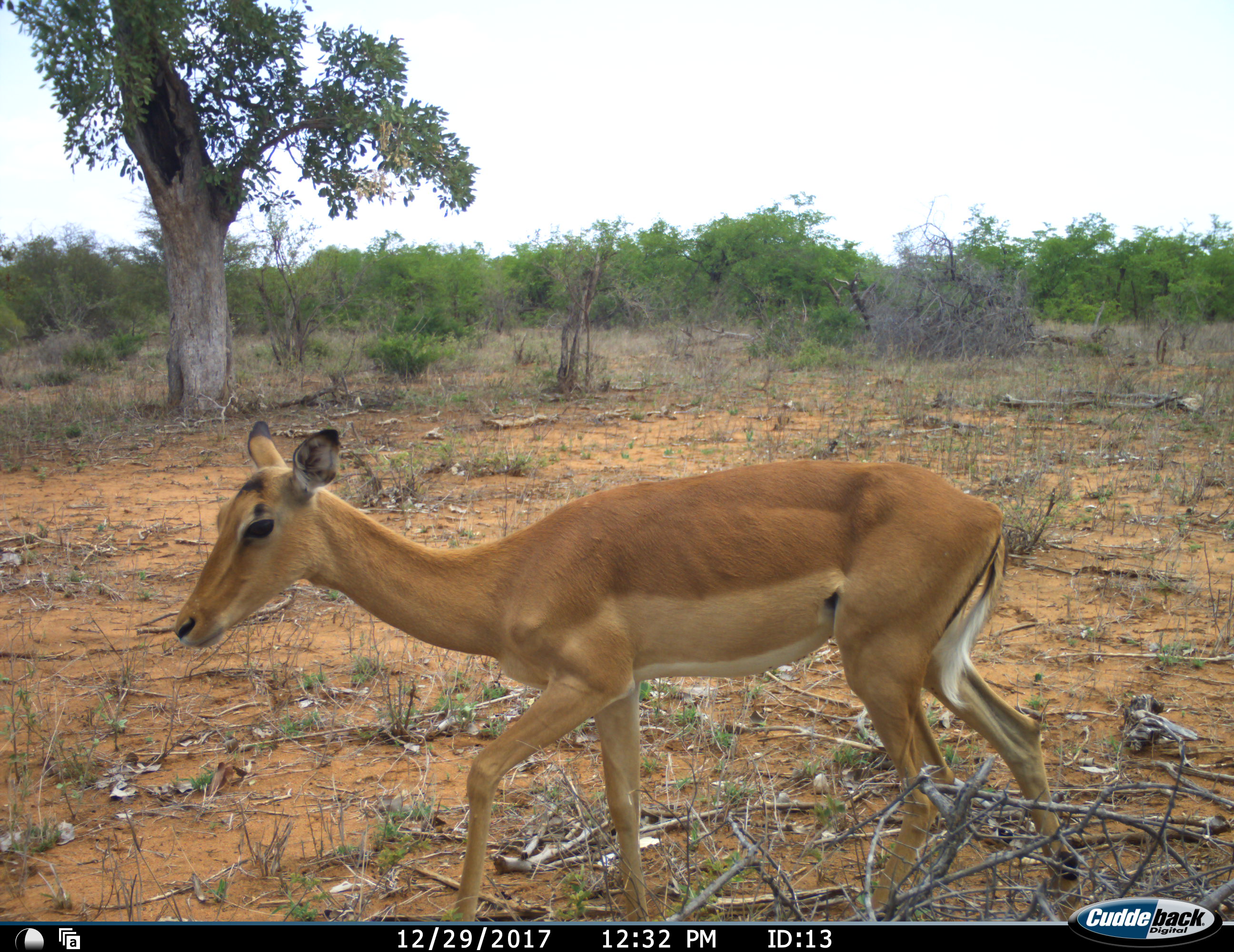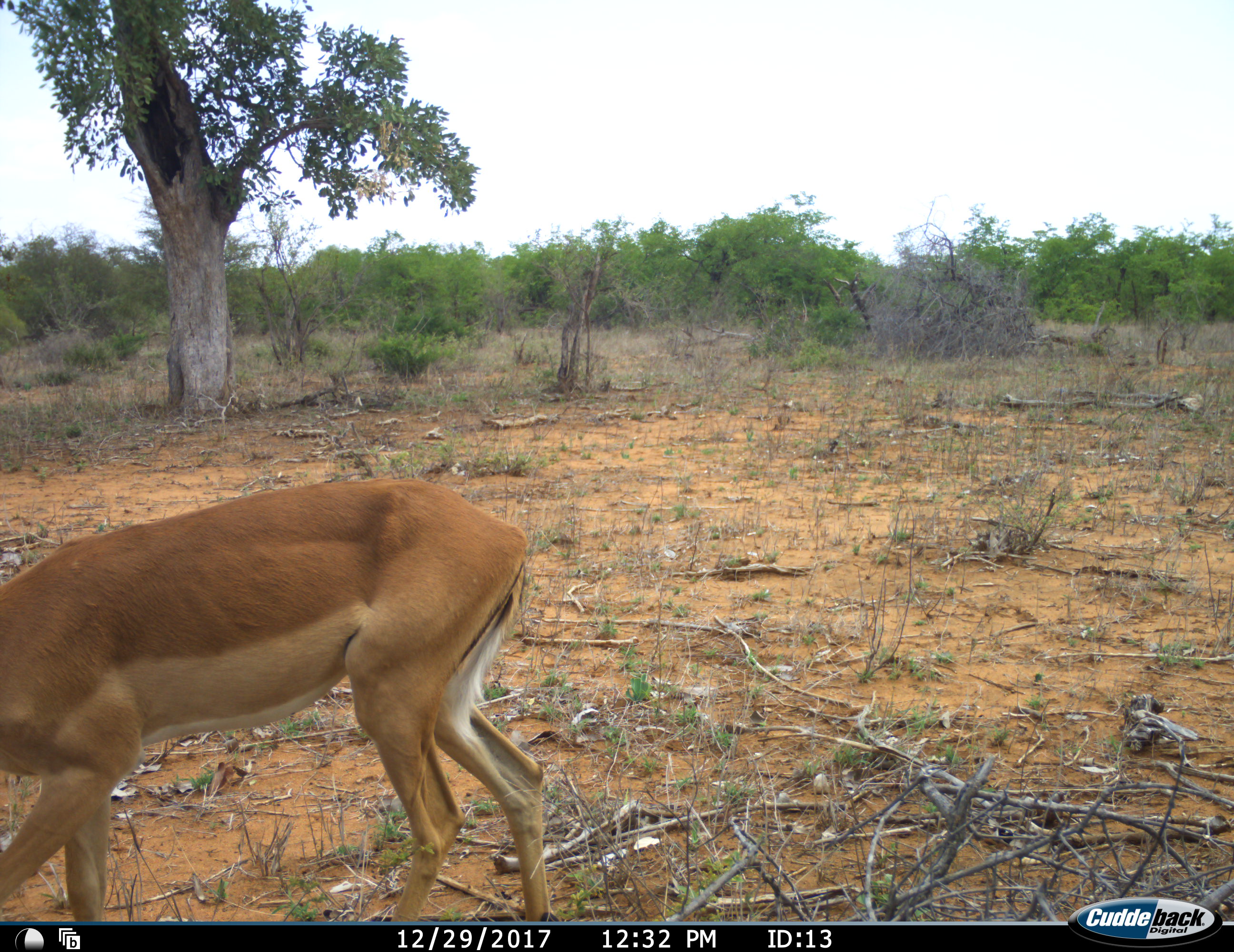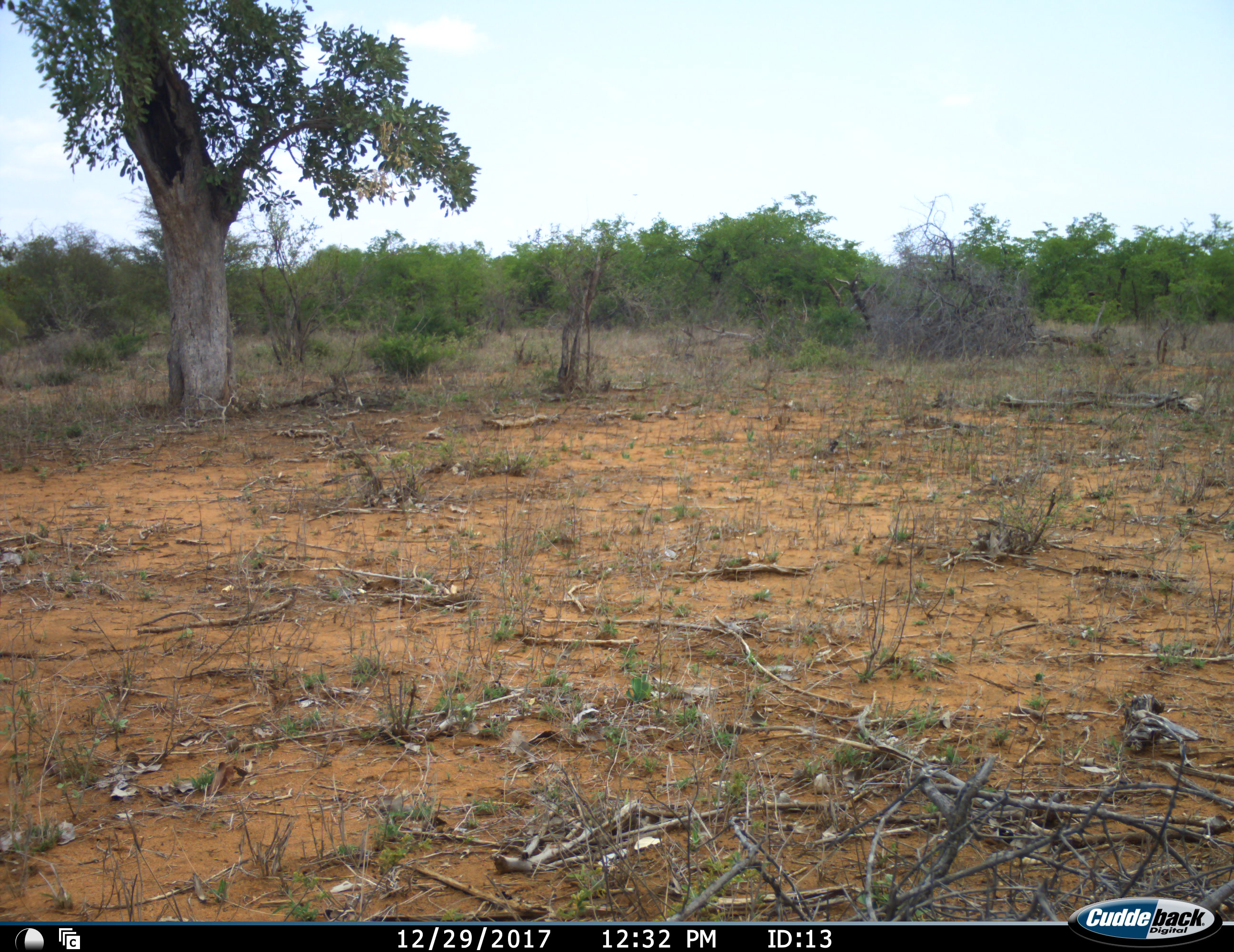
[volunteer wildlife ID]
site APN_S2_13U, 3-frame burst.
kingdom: Animalia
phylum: Chordata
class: Mammalia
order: Artiodactyla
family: Bovidae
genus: Aepyceros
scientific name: Aepyceros melampus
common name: impala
Impala (Aepyceros melampus), count 1. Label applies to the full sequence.